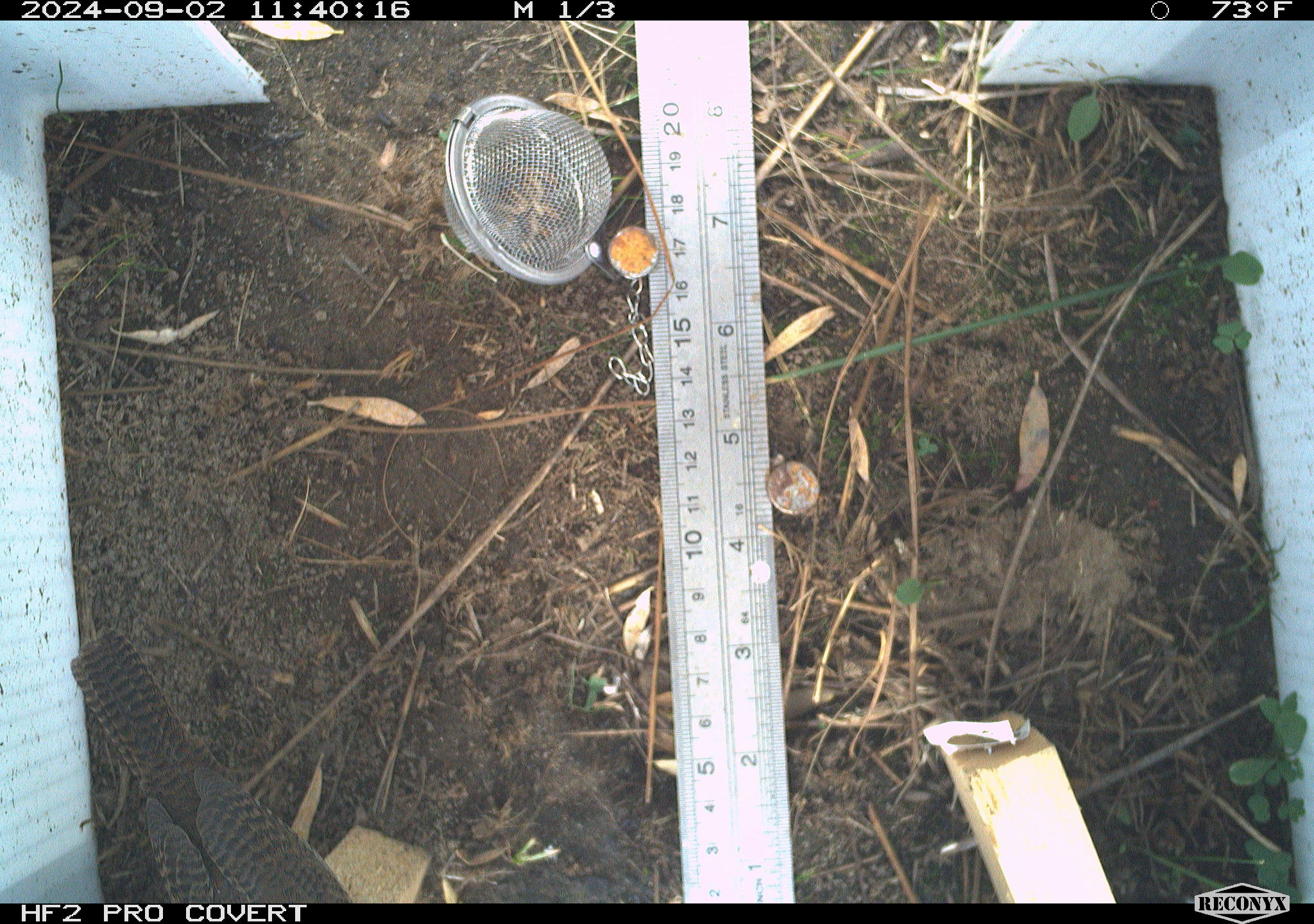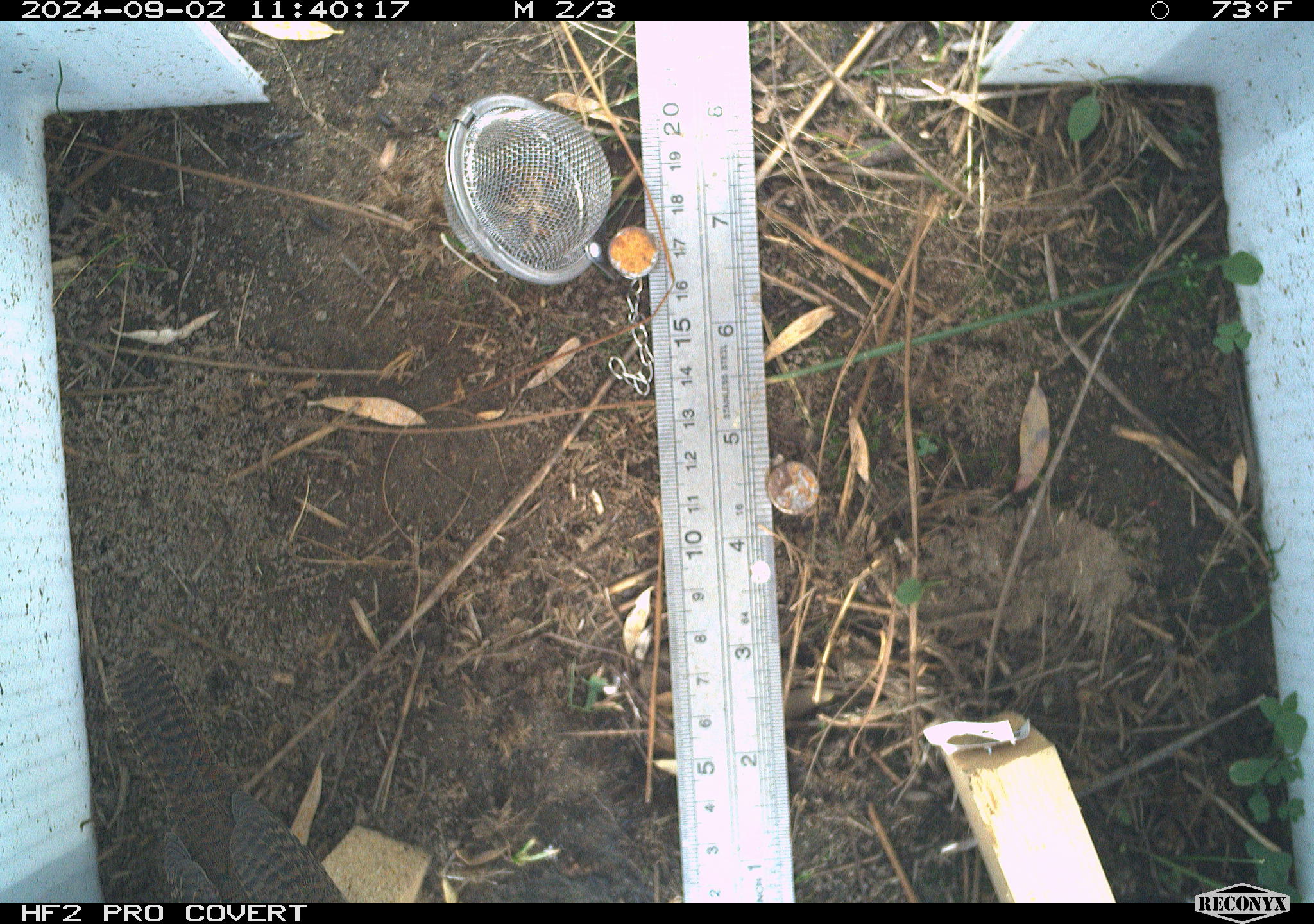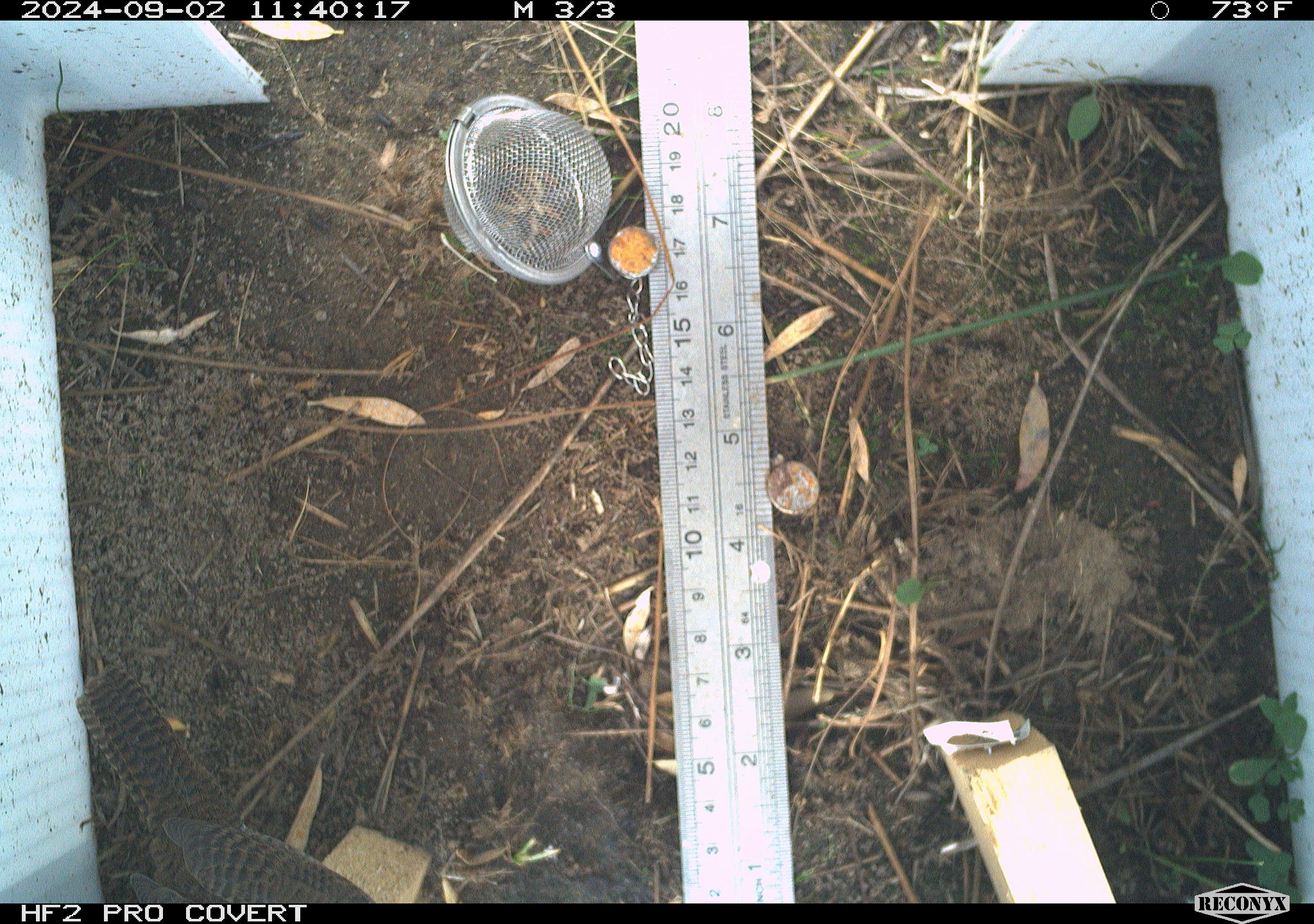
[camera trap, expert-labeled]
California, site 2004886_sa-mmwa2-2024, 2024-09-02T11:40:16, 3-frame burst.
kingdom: Animalia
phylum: Chordata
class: Aves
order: Passeriformes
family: Troglodytidae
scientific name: Troglodytidae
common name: wren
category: troglodytidae family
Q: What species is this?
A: Troglodytidae family (wren) (Troglodytidae).